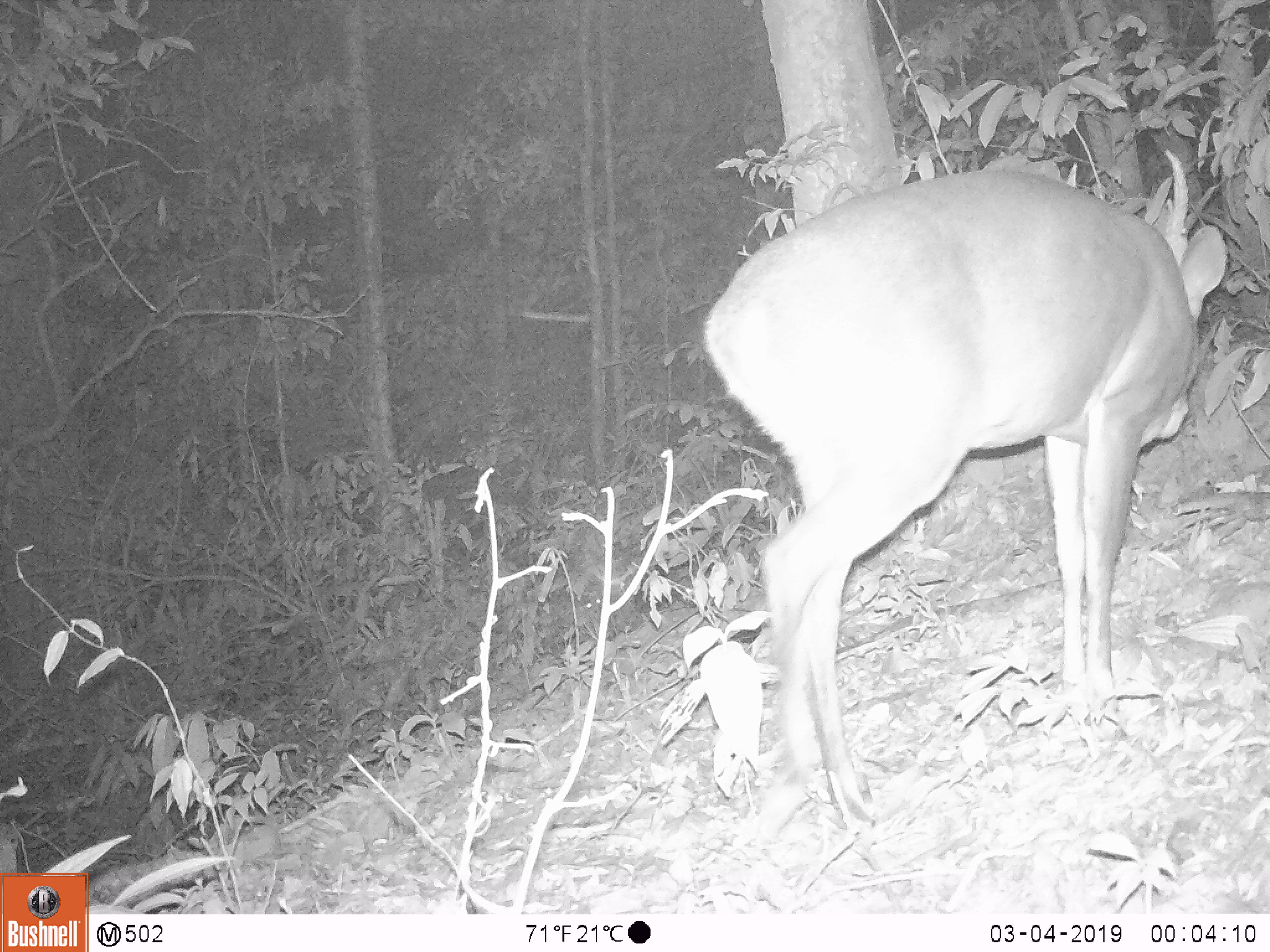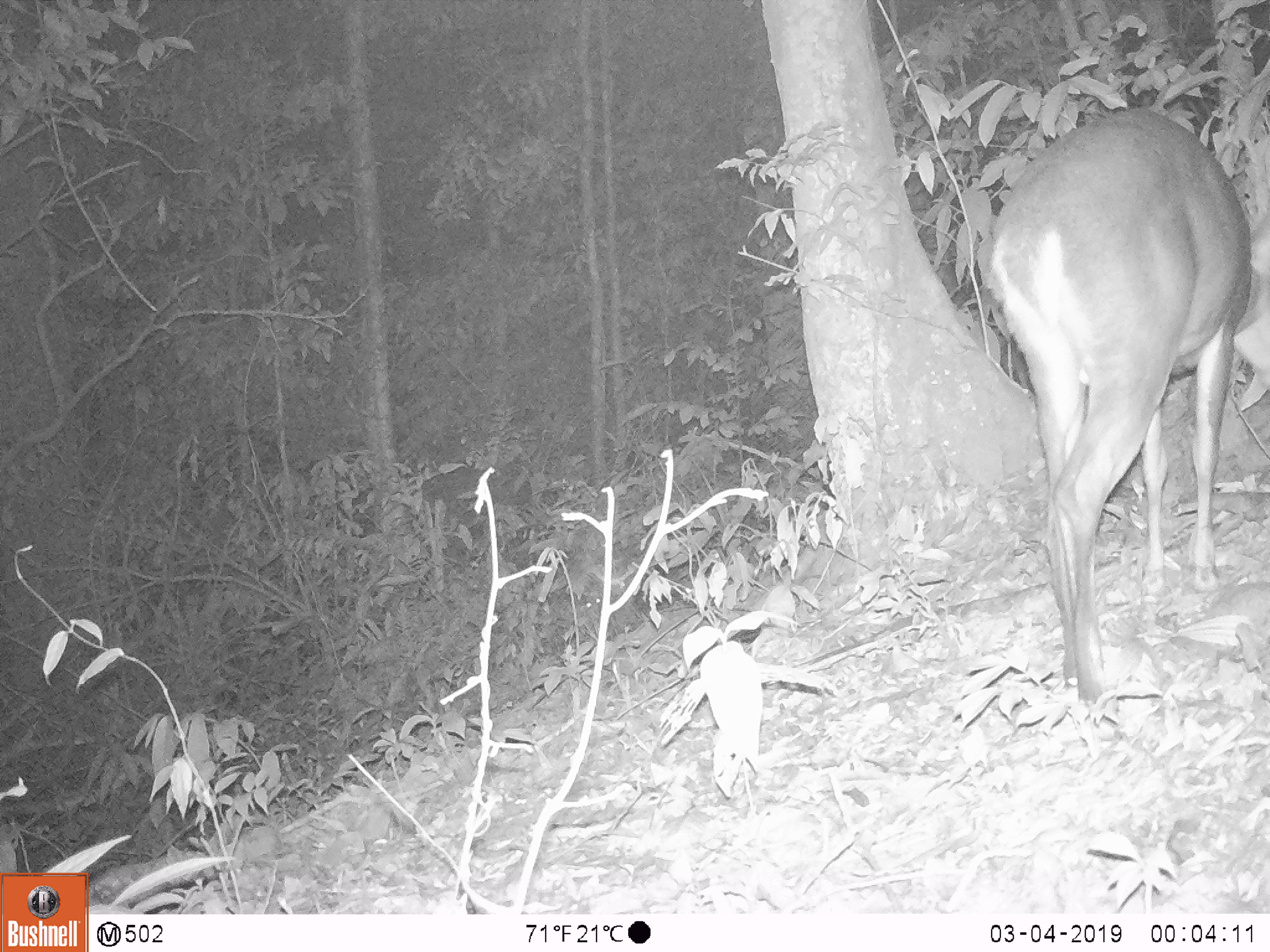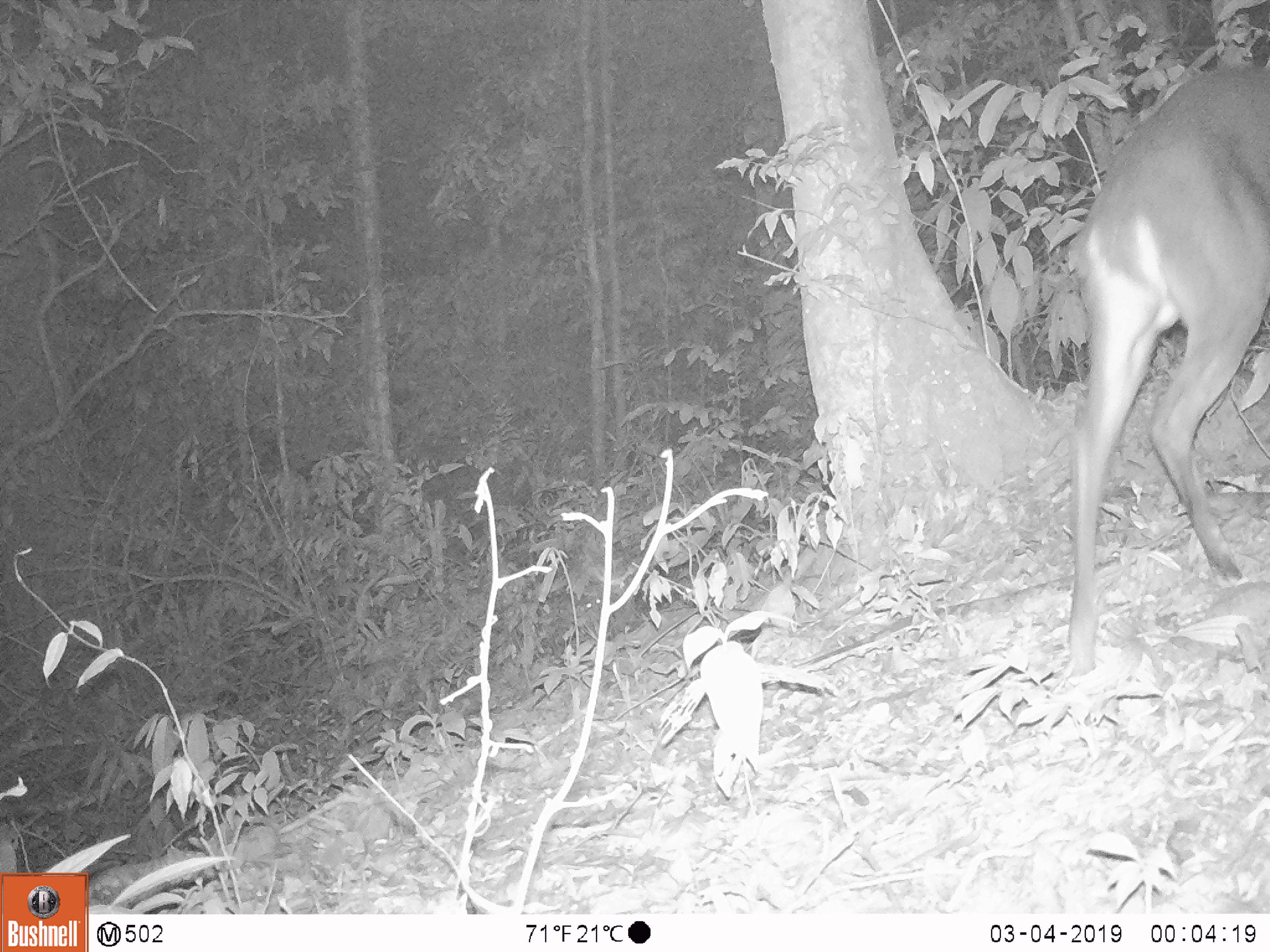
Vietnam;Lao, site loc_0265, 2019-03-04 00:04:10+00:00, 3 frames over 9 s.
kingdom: Animalia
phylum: Chordata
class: Mammalia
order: Artiodactyla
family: Cervidae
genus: Muntiacus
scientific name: Muntiacus vuquangensis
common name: large-antlered muntjac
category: large antlered muntjac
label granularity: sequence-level